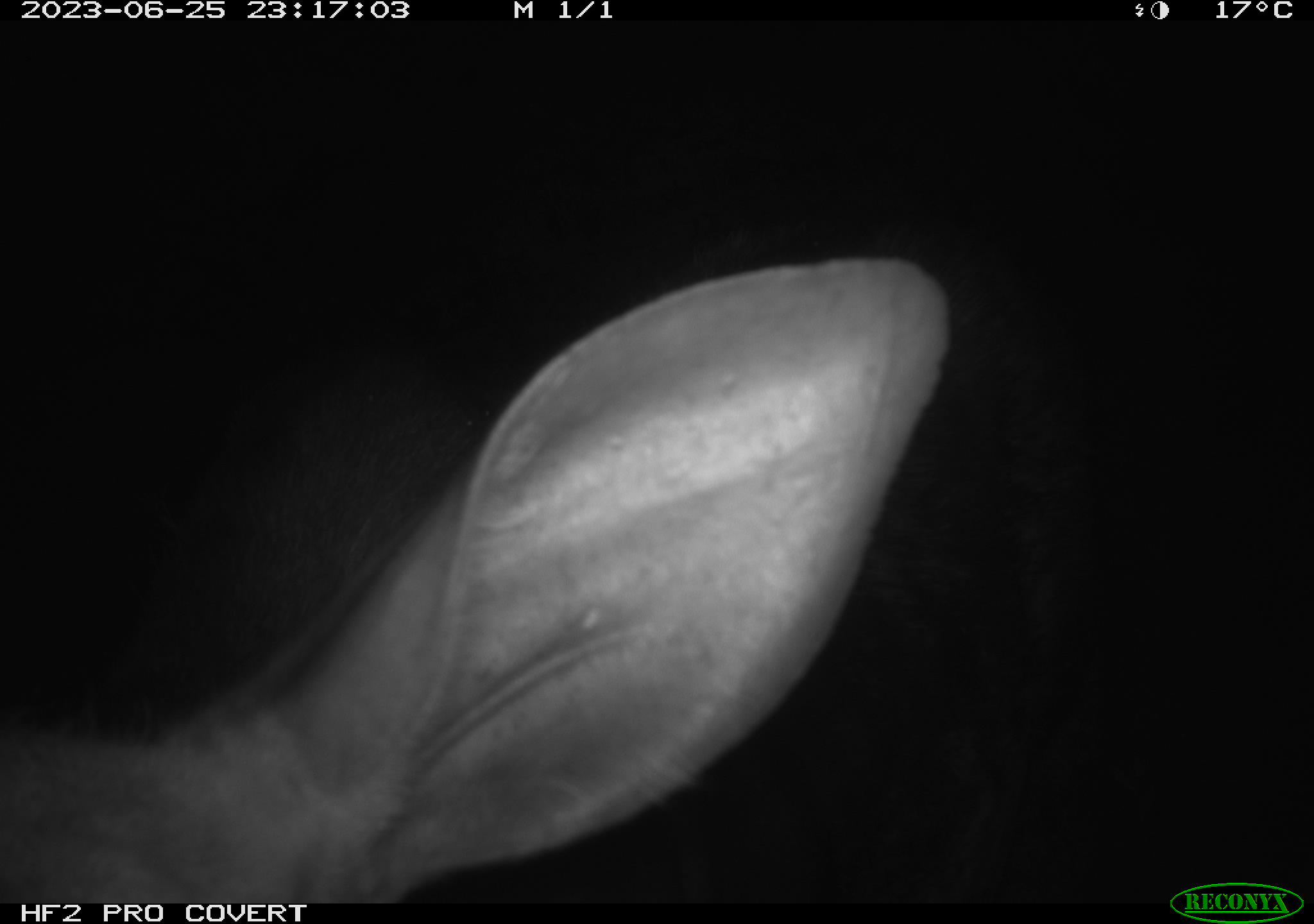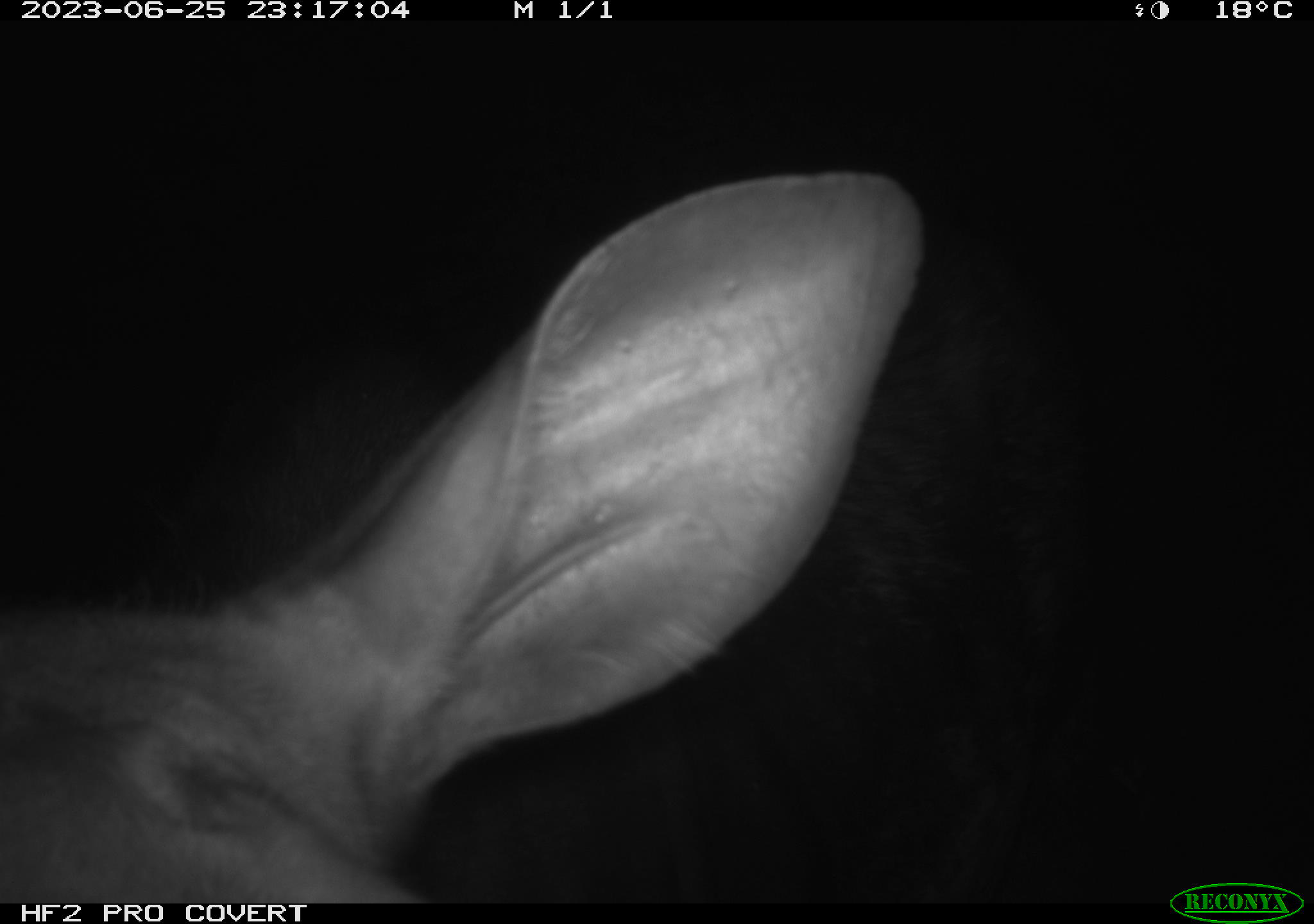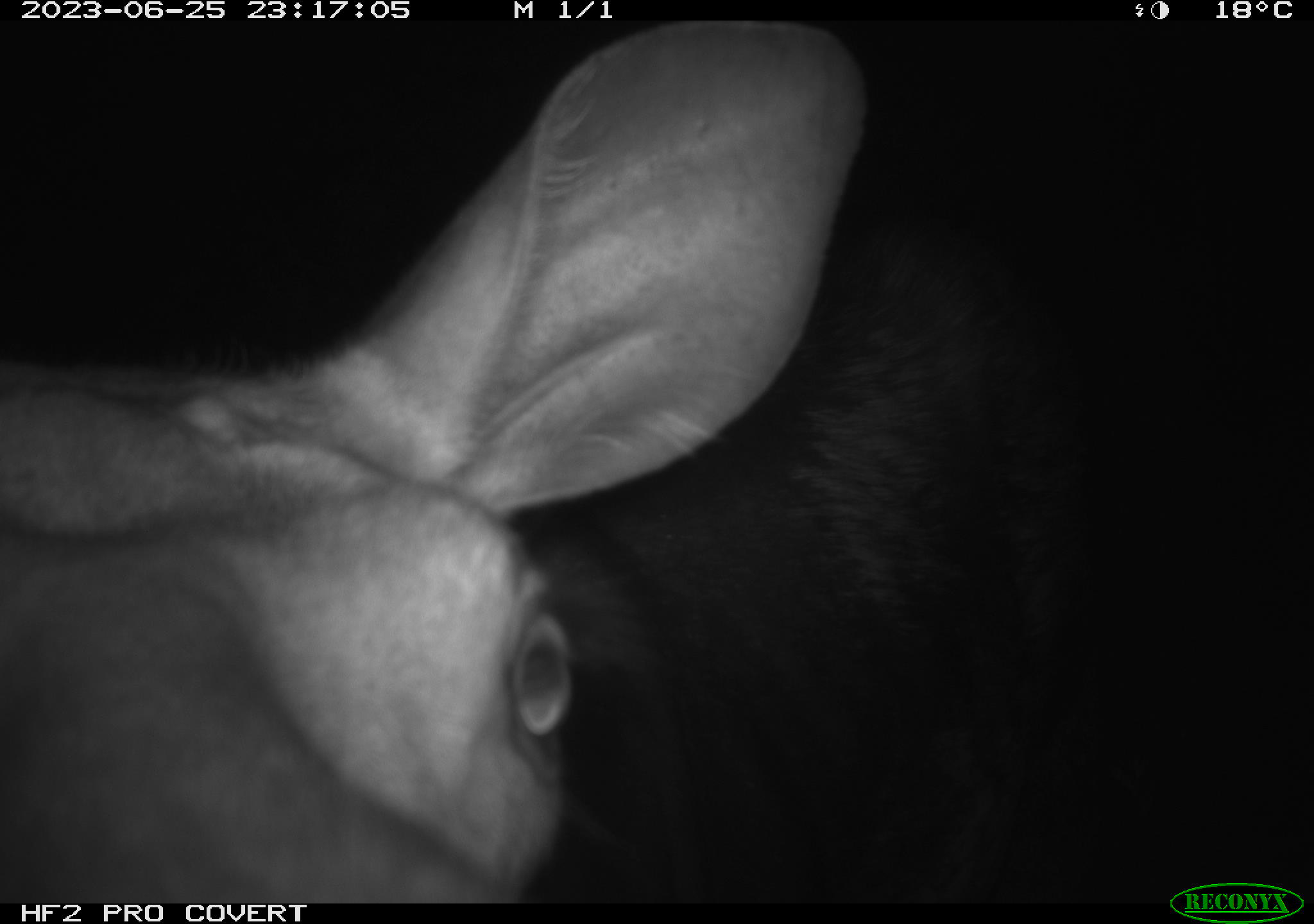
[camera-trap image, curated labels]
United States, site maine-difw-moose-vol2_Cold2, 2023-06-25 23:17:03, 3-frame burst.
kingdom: Animalia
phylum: Chordata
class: Mammalia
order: Artiodactyla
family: Cervidae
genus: Alces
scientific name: Alces alces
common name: moose